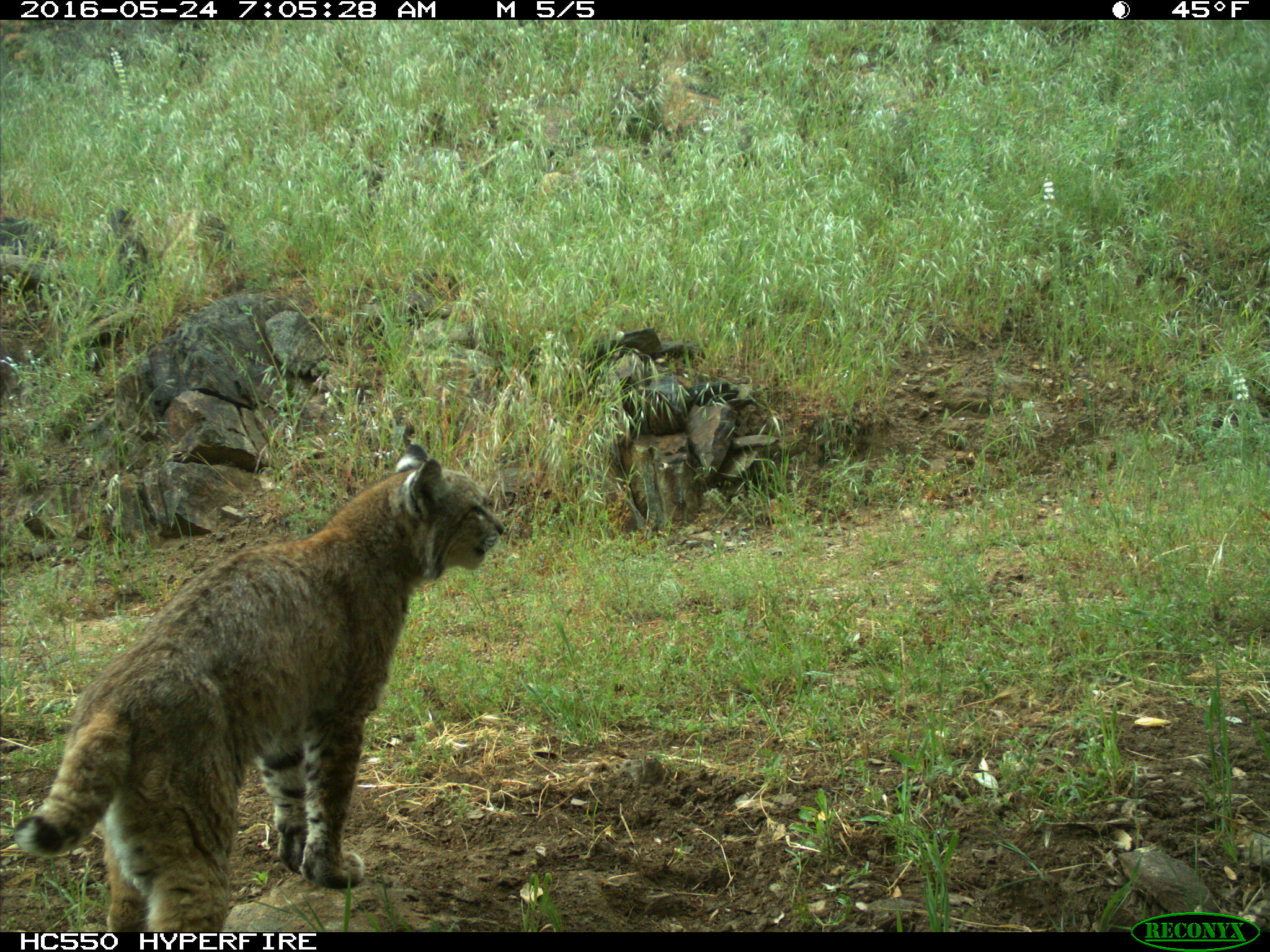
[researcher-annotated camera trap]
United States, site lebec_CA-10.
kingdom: Animalia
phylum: Chordata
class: Mammalia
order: Carnivora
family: Felidae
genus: Lynx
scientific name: Lynx rufus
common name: bobcat